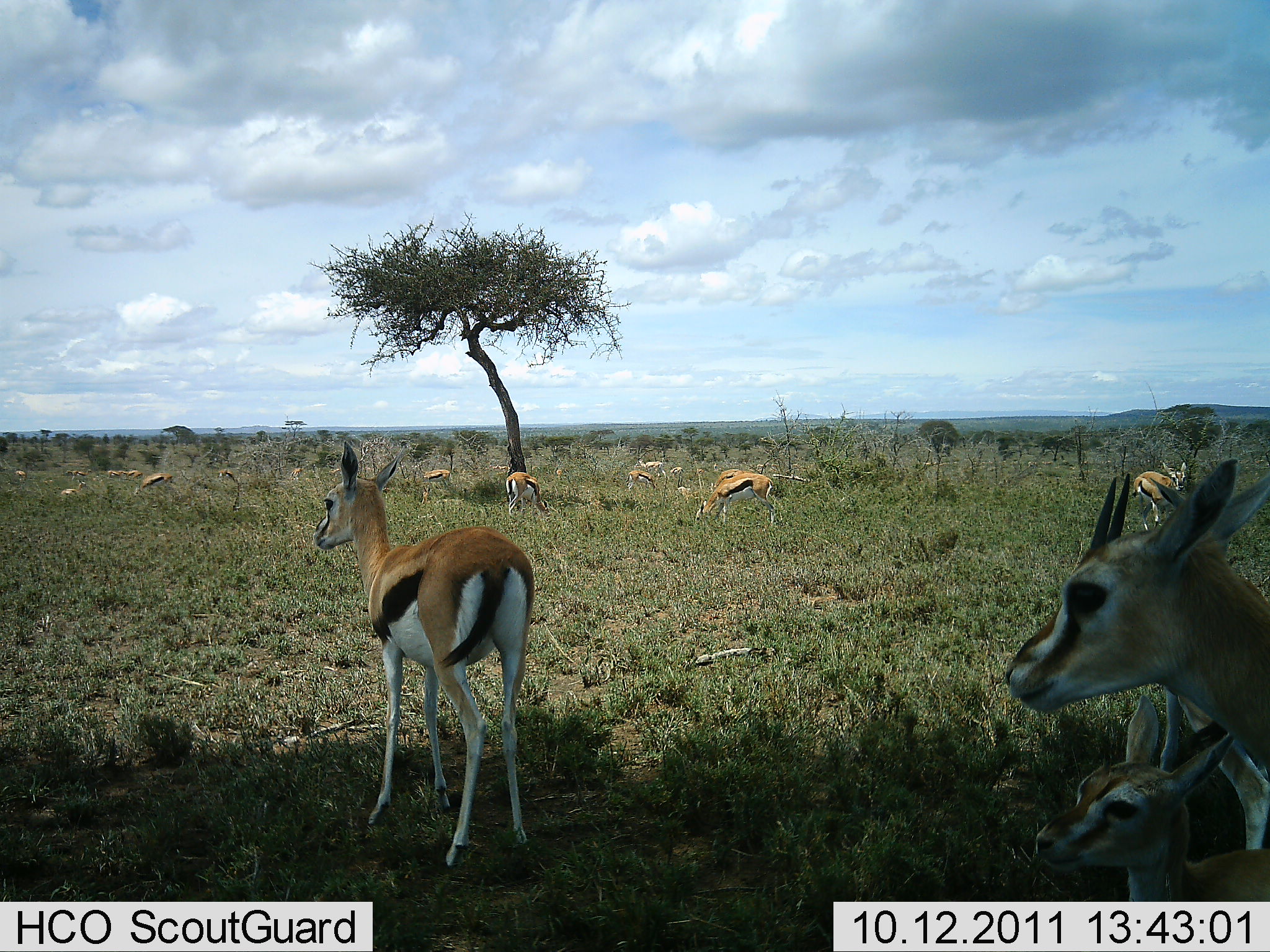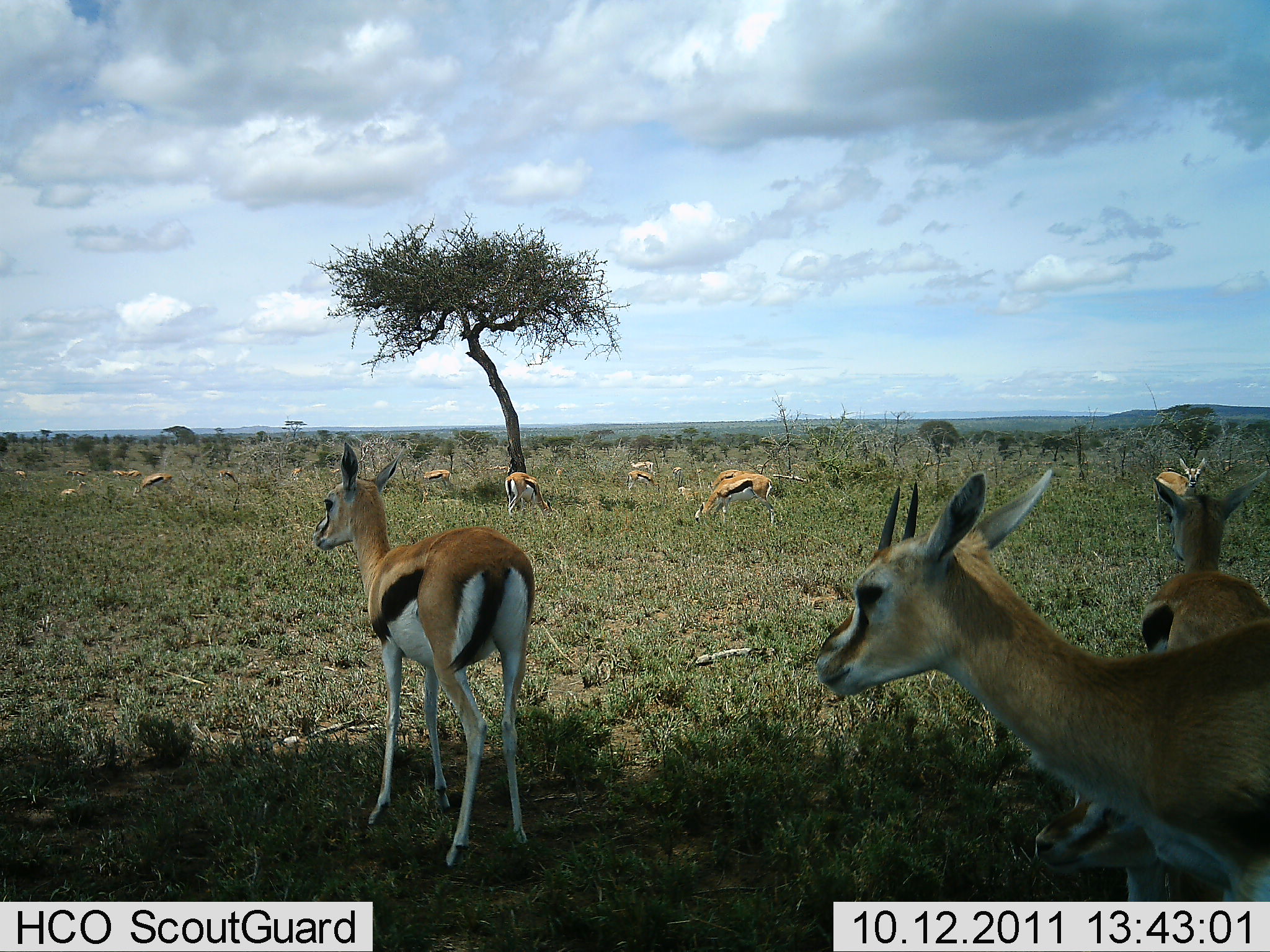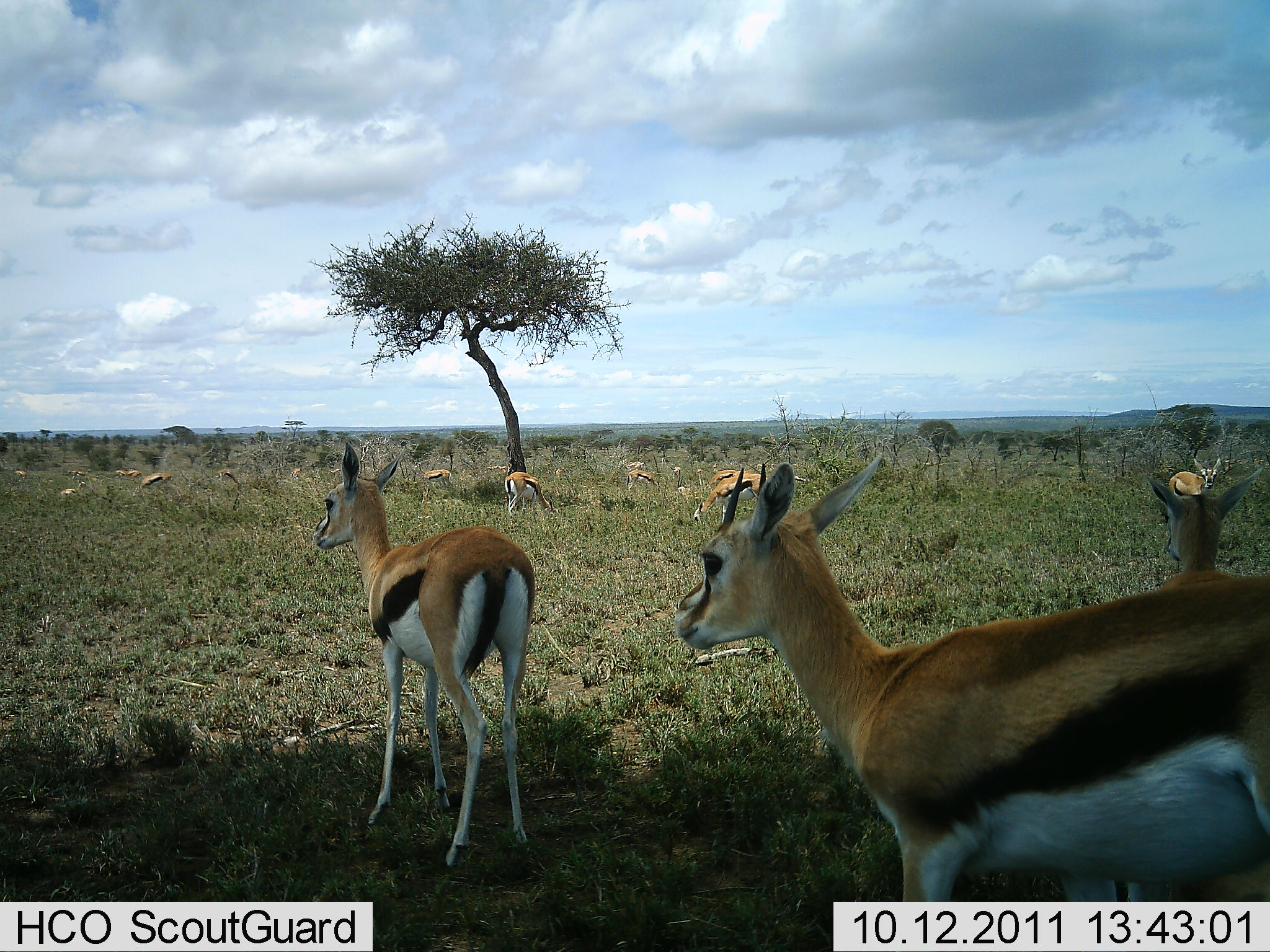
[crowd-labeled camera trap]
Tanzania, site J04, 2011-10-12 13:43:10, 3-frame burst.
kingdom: Animalia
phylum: Chordata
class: Mammalia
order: Artiodactyla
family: Bovidae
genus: Eudorcas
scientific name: Eudorcas thomsonii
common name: thomson's gazelle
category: gazellethomsons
Gazellethomsons (thomson's gazelle) (Eudorcas thomsonii), count 11-50. Behavior (volunteer vote fractions): standing 92%, resting 8%, moving 42%, interacting 0%. Young present (vote fraction): 33%. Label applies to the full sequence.